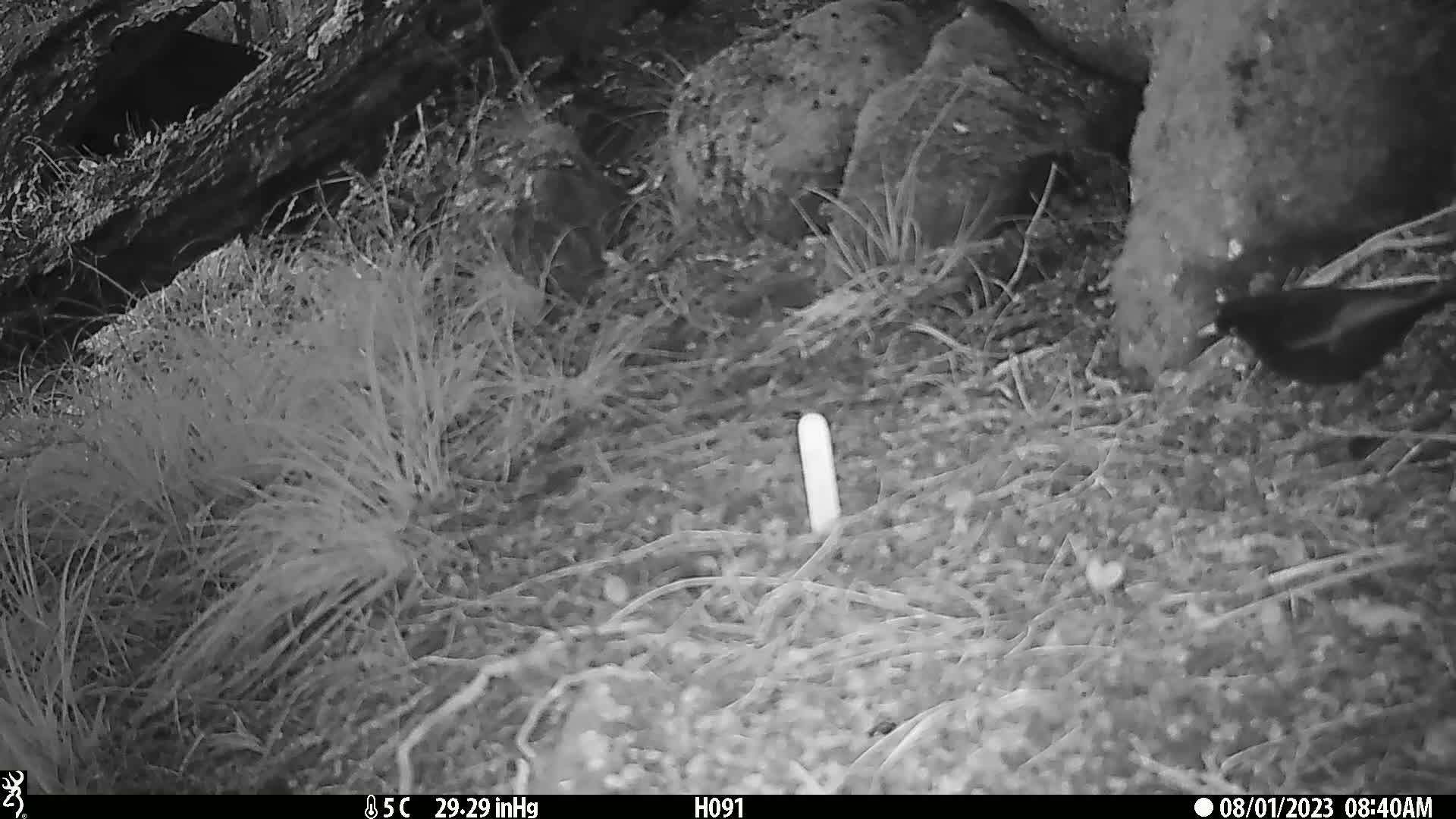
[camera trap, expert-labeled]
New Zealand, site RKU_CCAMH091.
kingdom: Animalia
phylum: Chordata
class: Aves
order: Passeriformes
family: Turdidae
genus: Turdus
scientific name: Turdus merula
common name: eurasian blackbird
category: blackbird